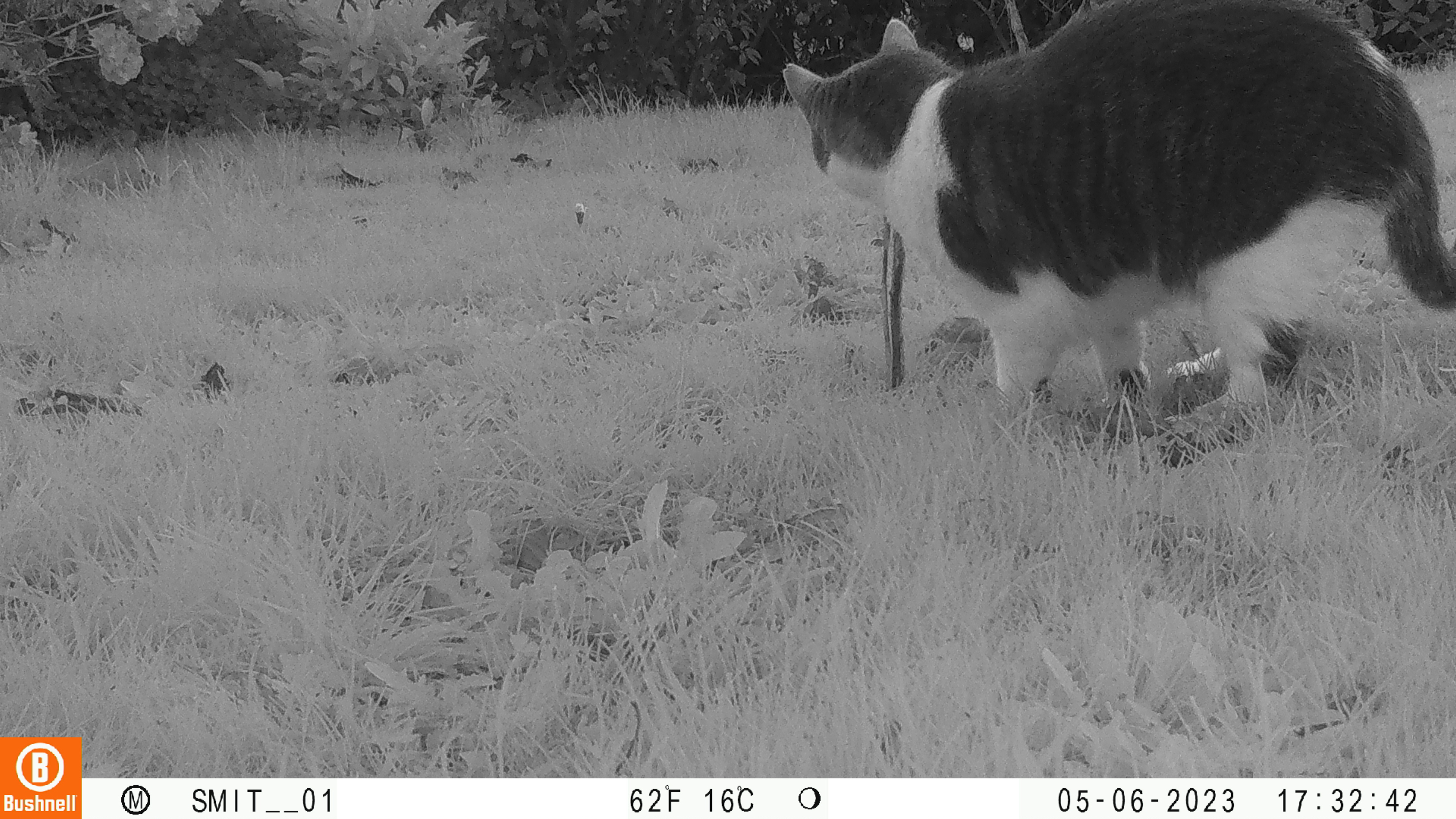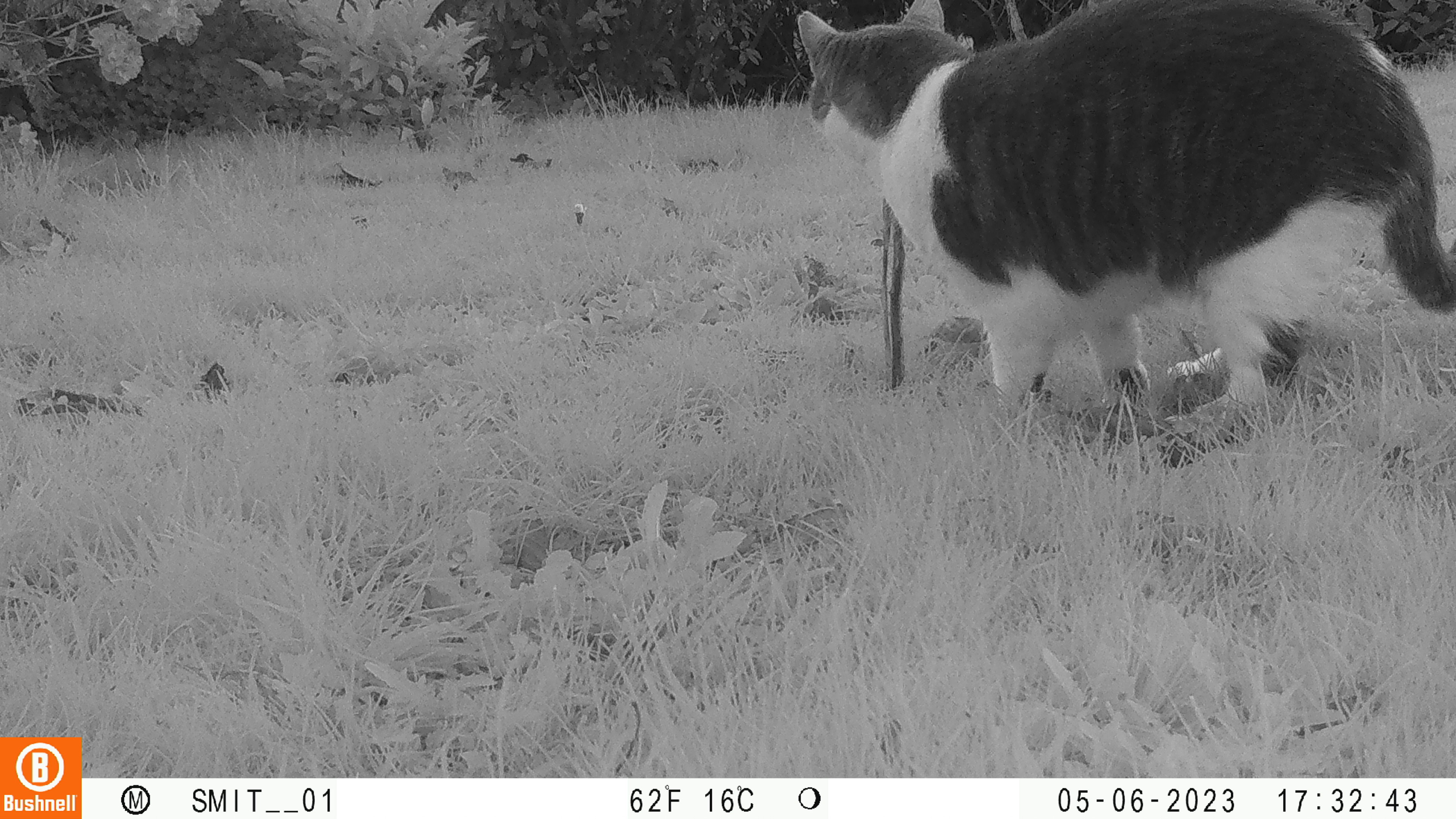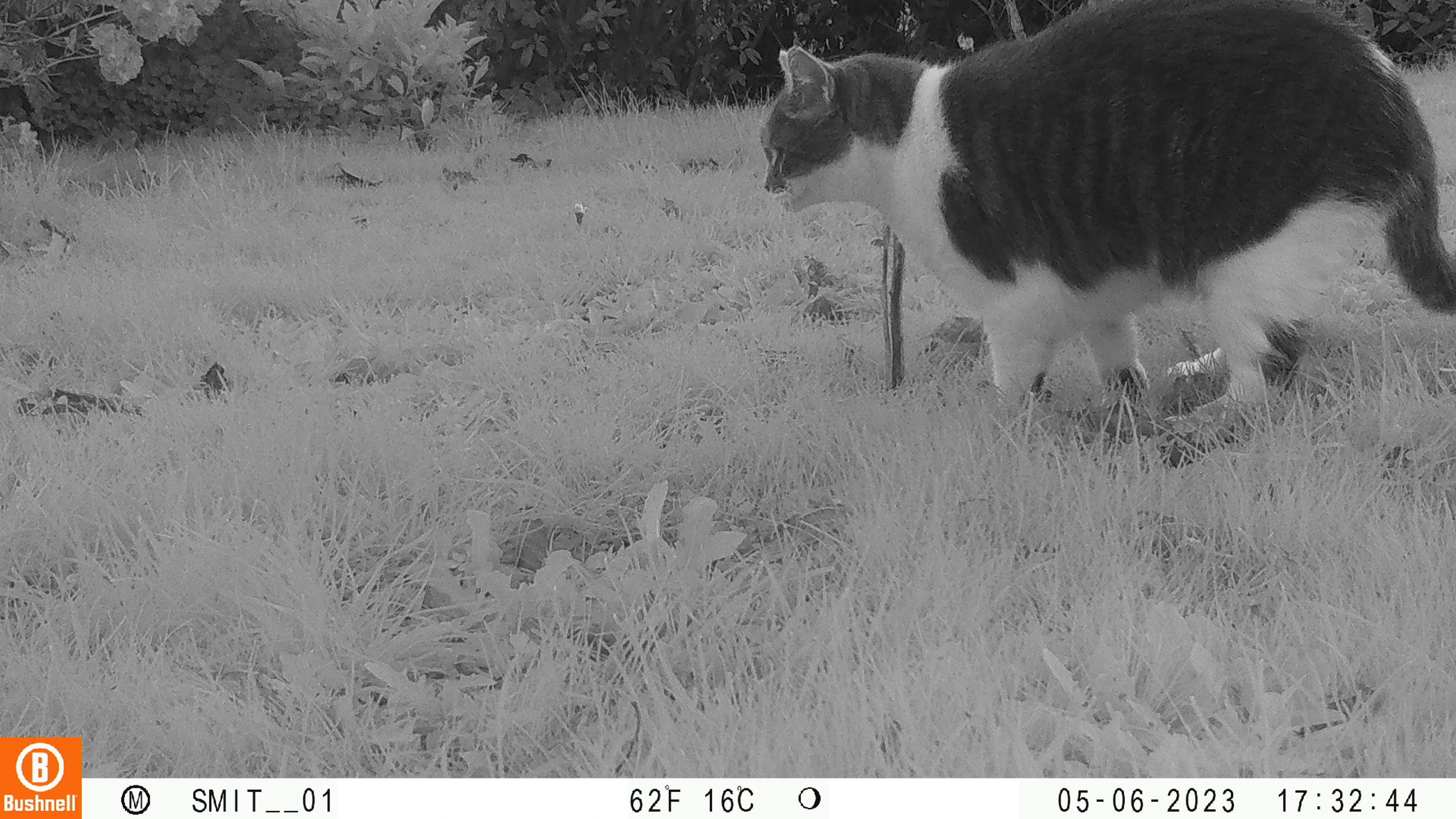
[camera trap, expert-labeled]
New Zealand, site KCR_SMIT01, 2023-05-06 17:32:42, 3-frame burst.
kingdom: Animalia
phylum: Chordata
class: Mammalia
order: Carnivora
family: Felidae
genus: Felis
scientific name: Felis catus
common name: domestic cat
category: cat